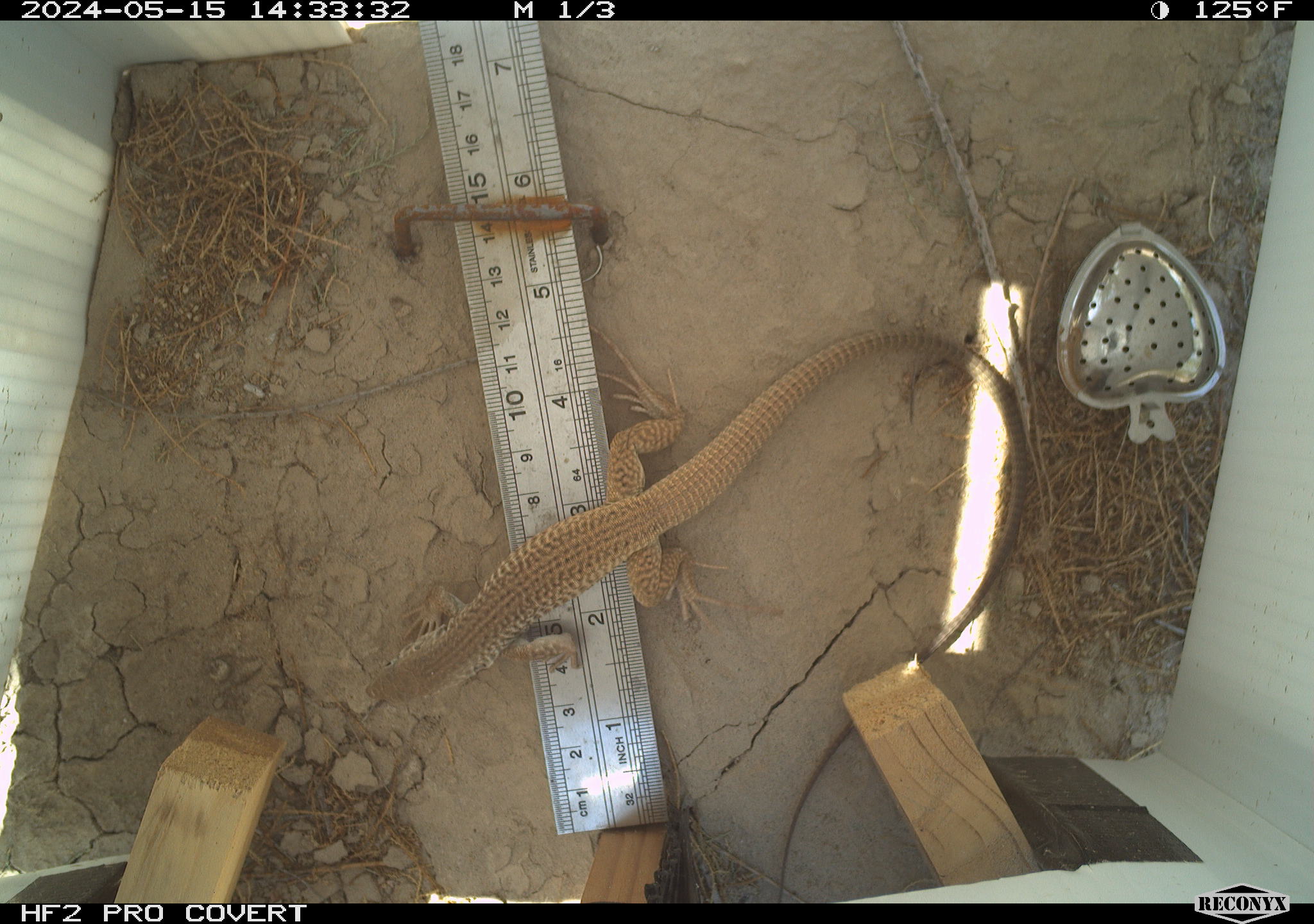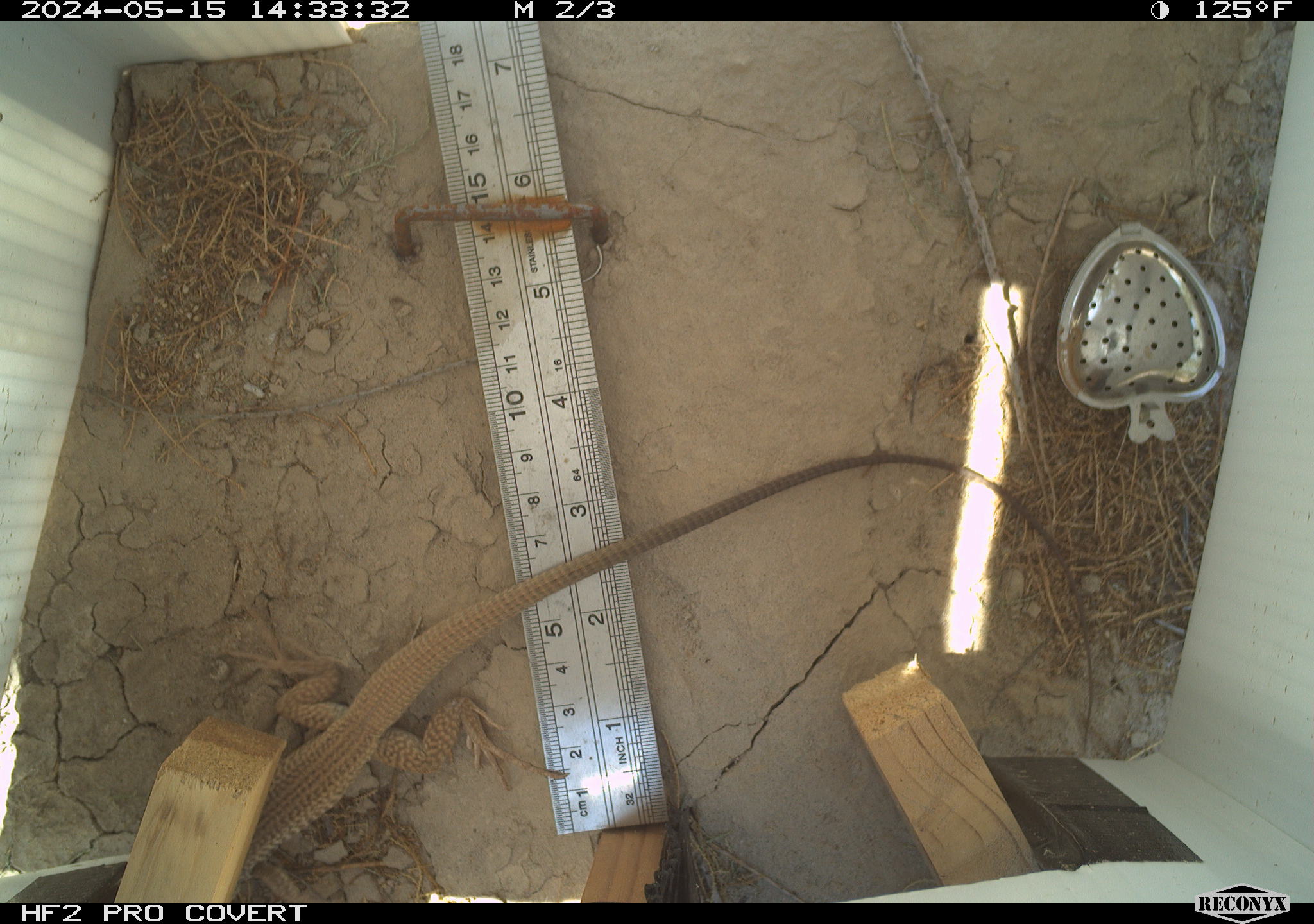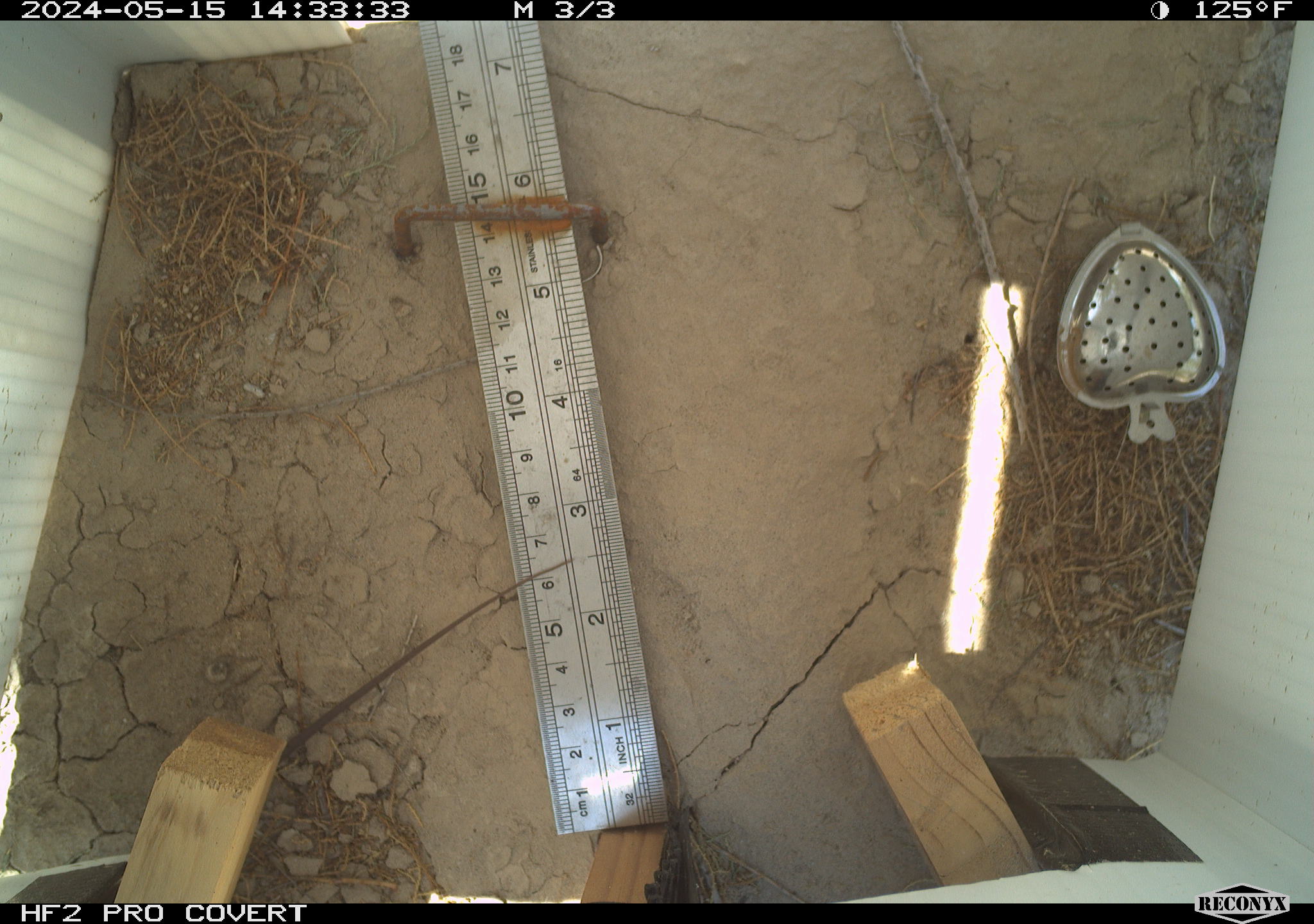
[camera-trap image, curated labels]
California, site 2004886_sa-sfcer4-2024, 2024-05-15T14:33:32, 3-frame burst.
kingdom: Animalia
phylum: Chordata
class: Reptilia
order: Squamata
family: Teiidae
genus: Aspidoscelis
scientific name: Aspidoscelis tigris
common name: western whiptail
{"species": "western whiptail (Aspidoscelis tigris)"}